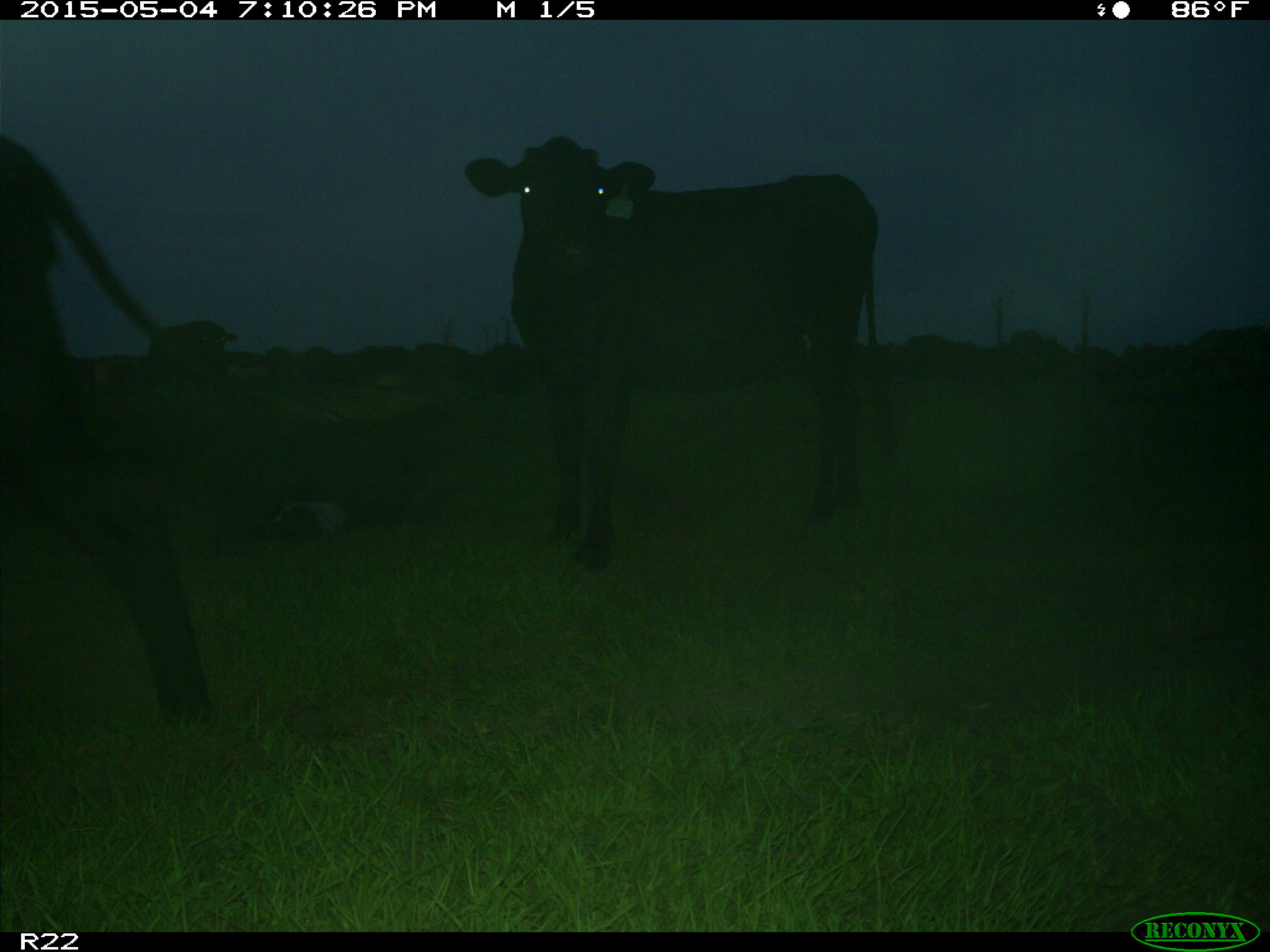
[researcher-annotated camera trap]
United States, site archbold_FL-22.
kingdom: Animalia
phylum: Chordata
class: Mammalia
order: Artiodactyla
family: Bovidae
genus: Bos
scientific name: Bos taurus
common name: domestic cow